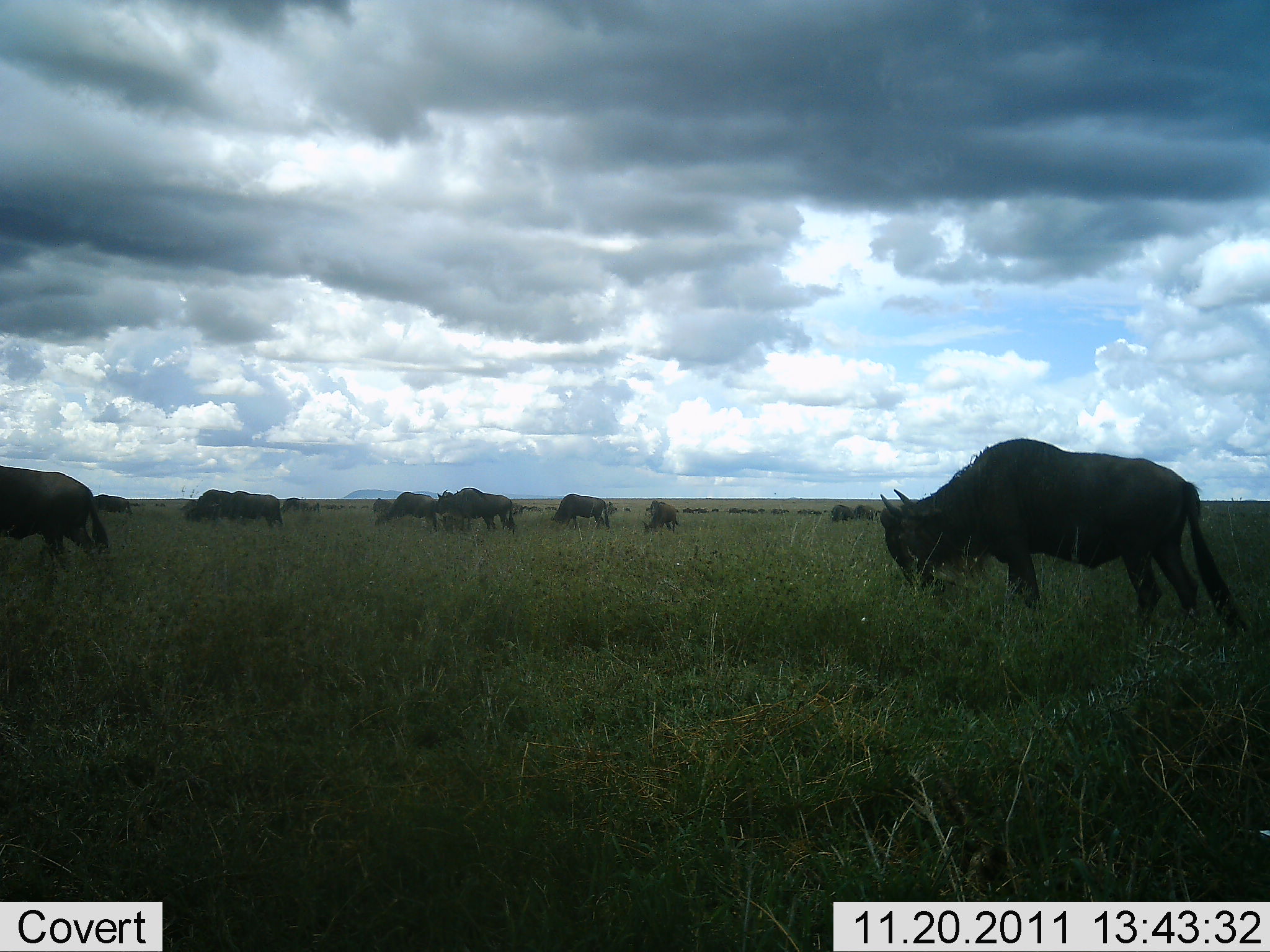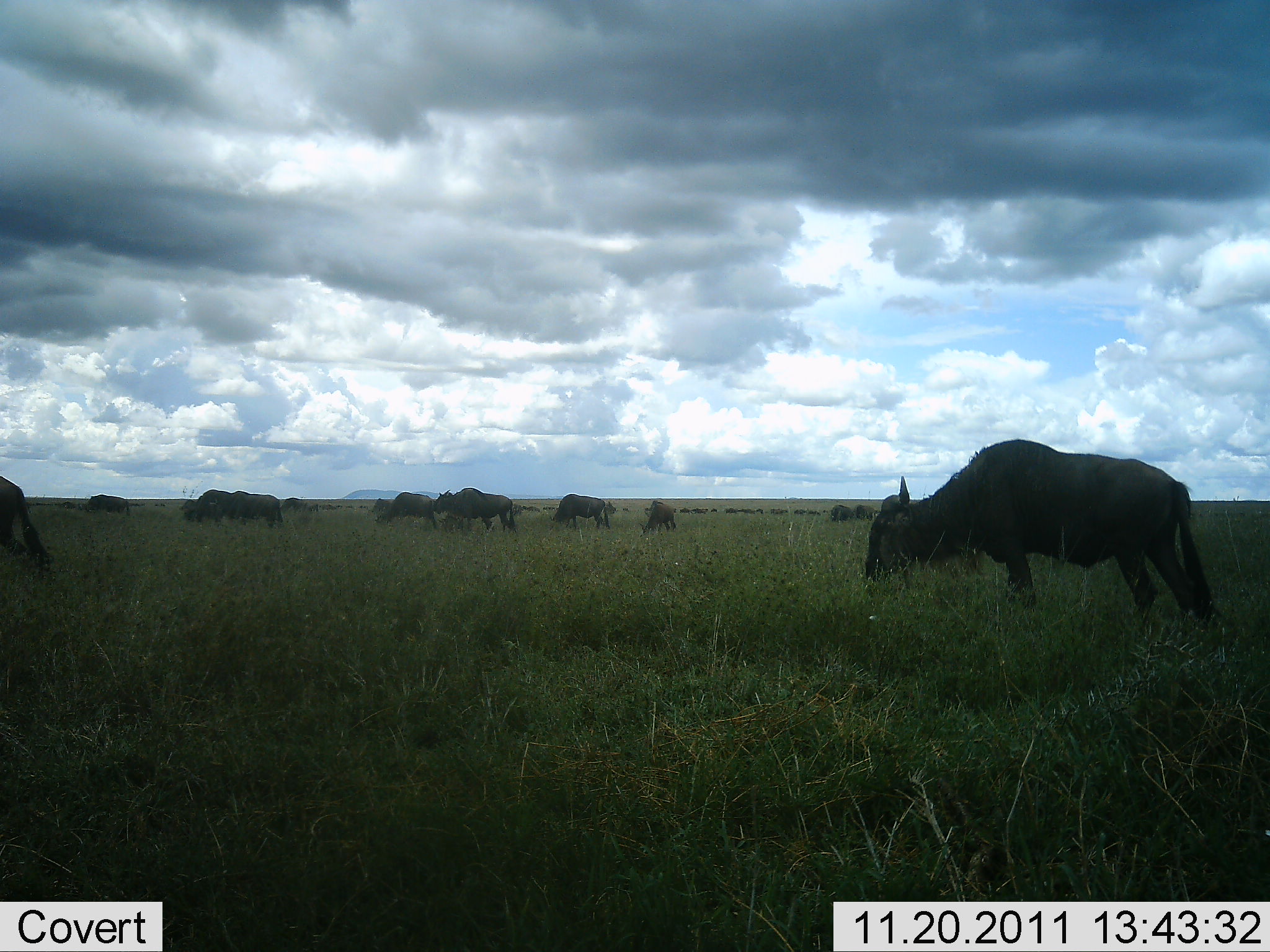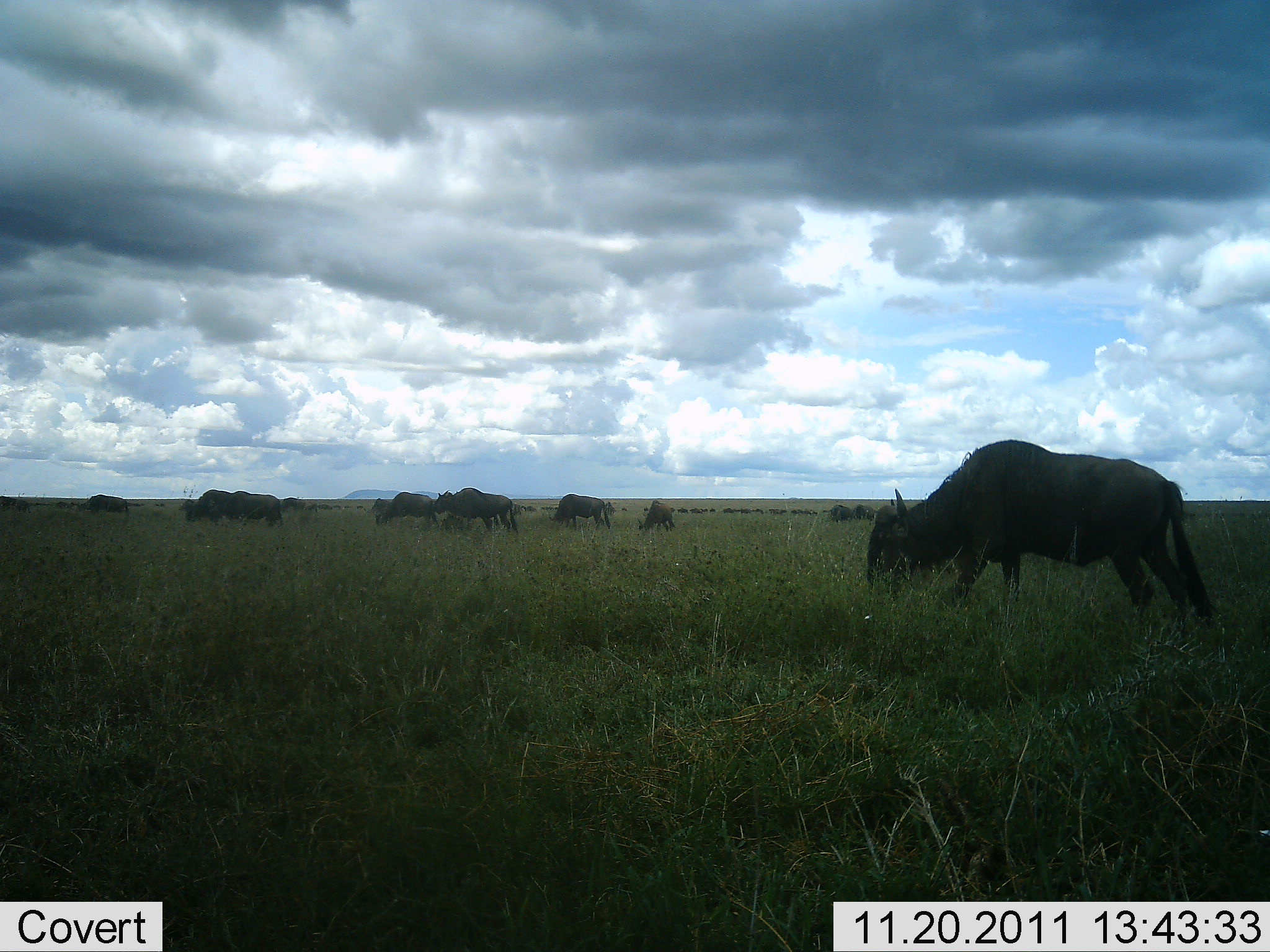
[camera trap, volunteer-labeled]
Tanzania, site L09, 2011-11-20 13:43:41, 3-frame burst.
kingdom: Animalia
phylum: Chordata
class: Mammalia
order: Artiodactyla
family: Bovidae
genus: Connochaetes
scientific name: Connochaetes taurinus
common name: blue wildebeest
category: wildebeest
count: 11-50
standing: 45%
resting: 0%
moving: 45%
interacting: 0%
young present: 0%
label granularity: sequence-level